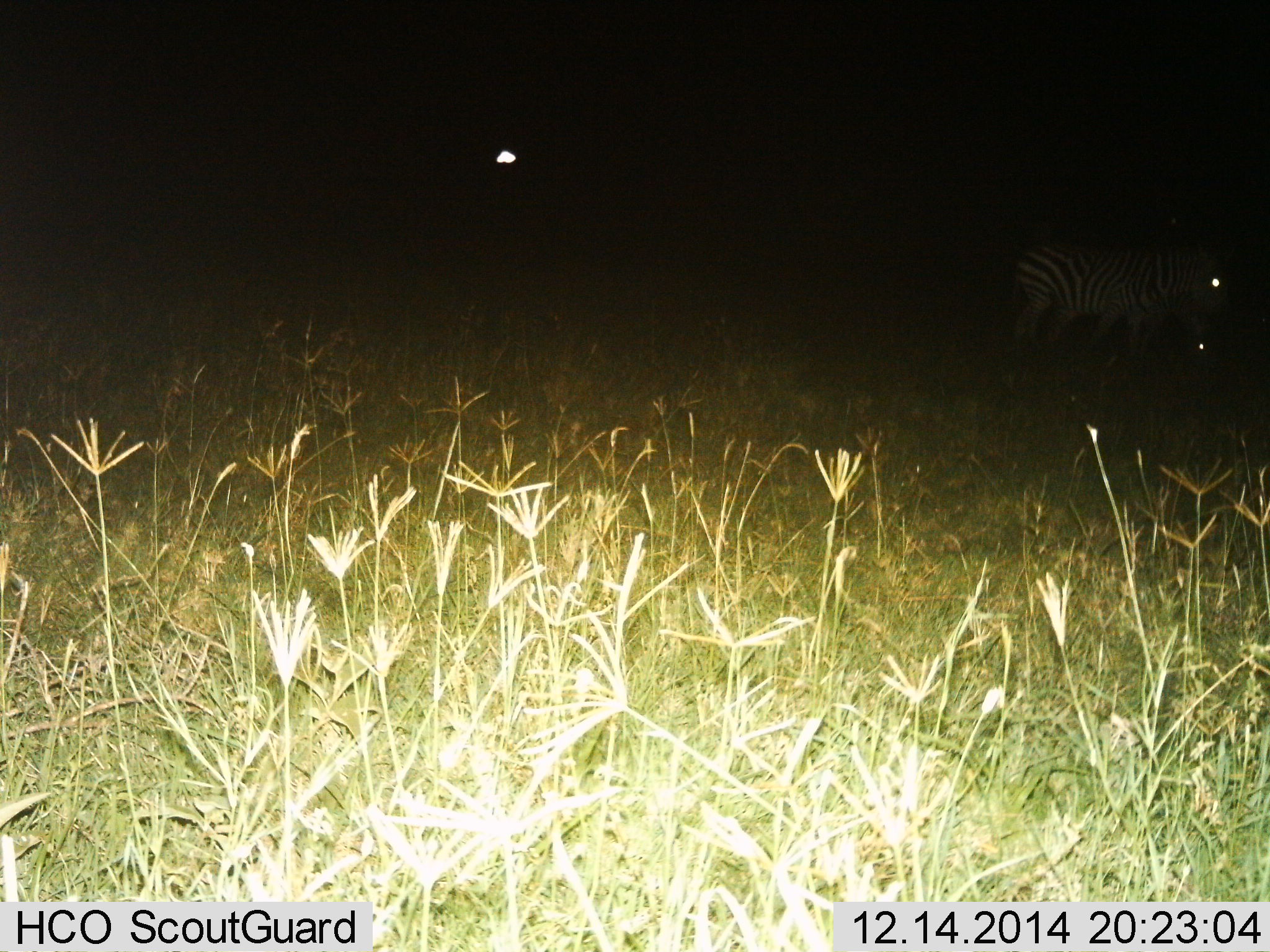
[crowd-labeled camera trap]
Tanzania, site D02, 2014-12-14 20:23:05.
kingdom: Animalia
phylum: Chordata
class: Mammalia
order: Perissodactyla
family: Equidae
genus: Equus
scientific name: Equus quagga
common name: plains zebra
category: zebra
Zebra (plains zebra) (Equus quagga), count 2. Behavior (volunteer vote fractions): standing 90%, resting 0%, moving 10%, interacting 0%. Young present (vote fraction): 0%. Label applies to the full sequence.